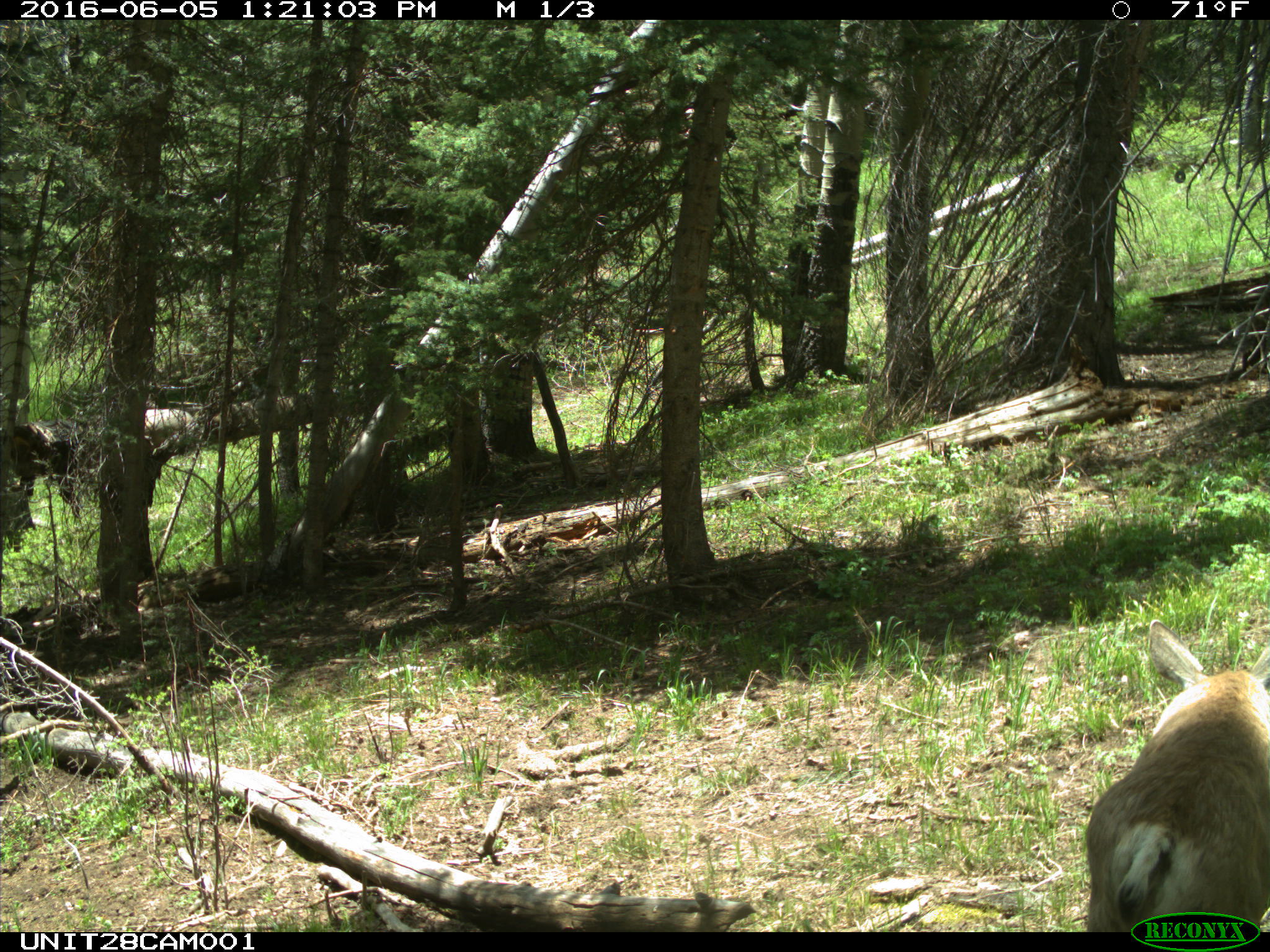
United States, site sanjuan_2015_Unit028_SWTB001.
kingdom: Animalia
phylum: Chordata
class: Mammalia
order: Artiodactyla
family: Cervidae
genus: Odocoileus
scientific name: Odocoileus hemionus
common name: mule deer